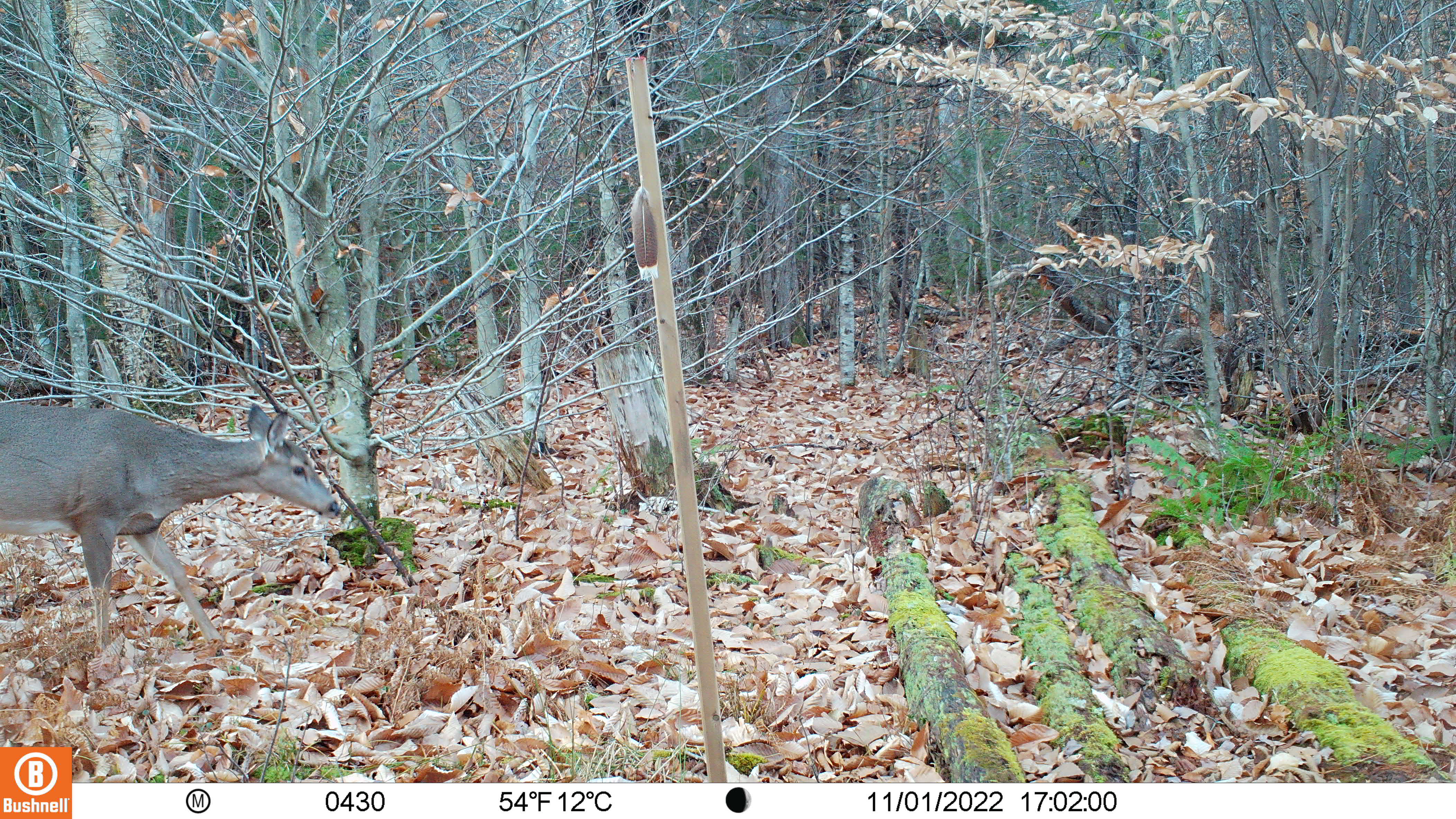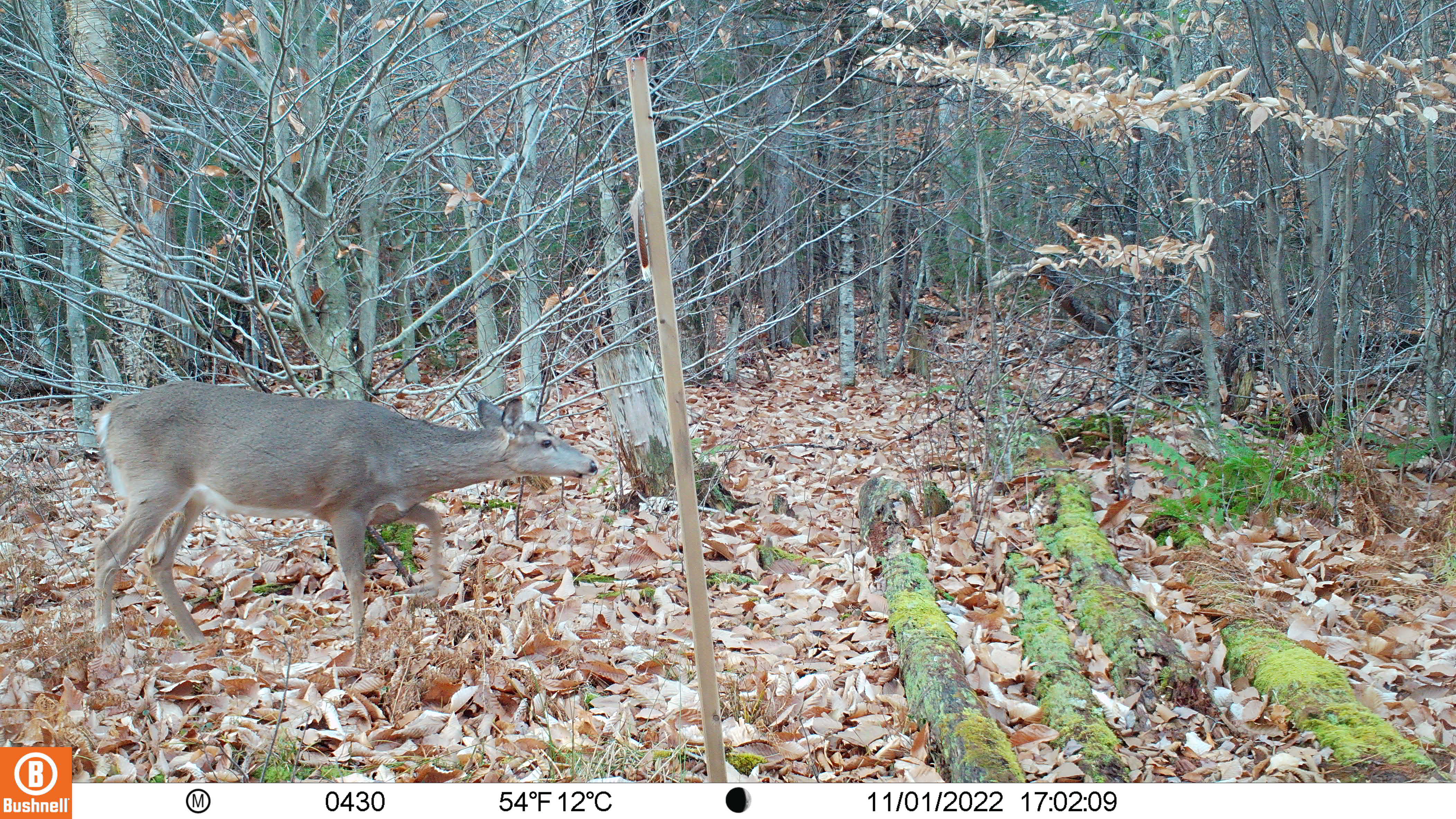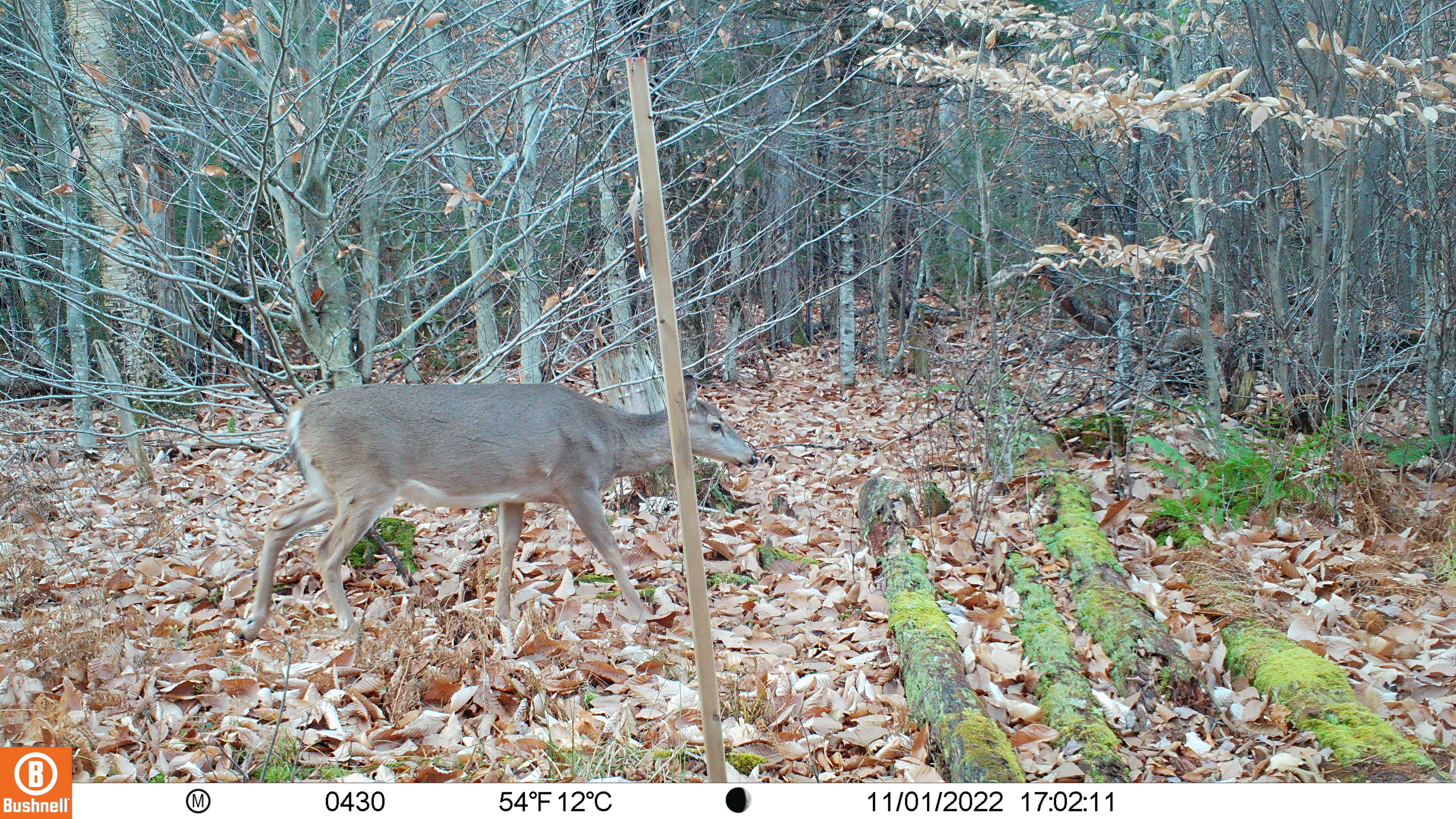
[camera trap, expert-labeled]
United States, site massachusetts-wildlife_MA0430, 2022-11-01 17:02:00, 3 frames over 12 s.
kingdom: Animalia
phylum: Chordata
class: Mammalia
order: Artiodactyla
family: Cervidae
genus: Odocoileus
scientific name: Odocoileus virginianus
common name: white-tailed deer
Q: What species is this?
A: White-tailed deer (Odocoileus virginianus).